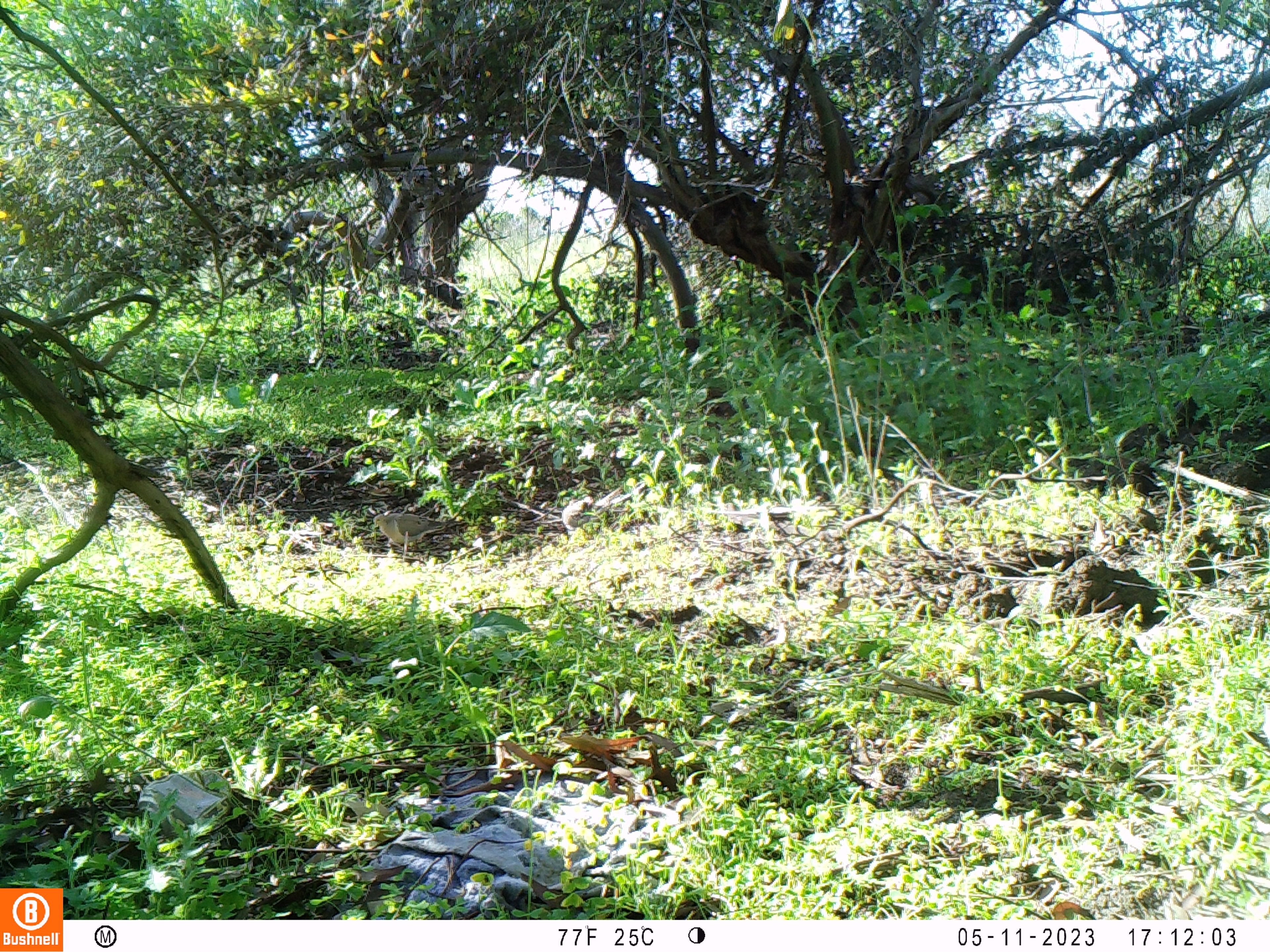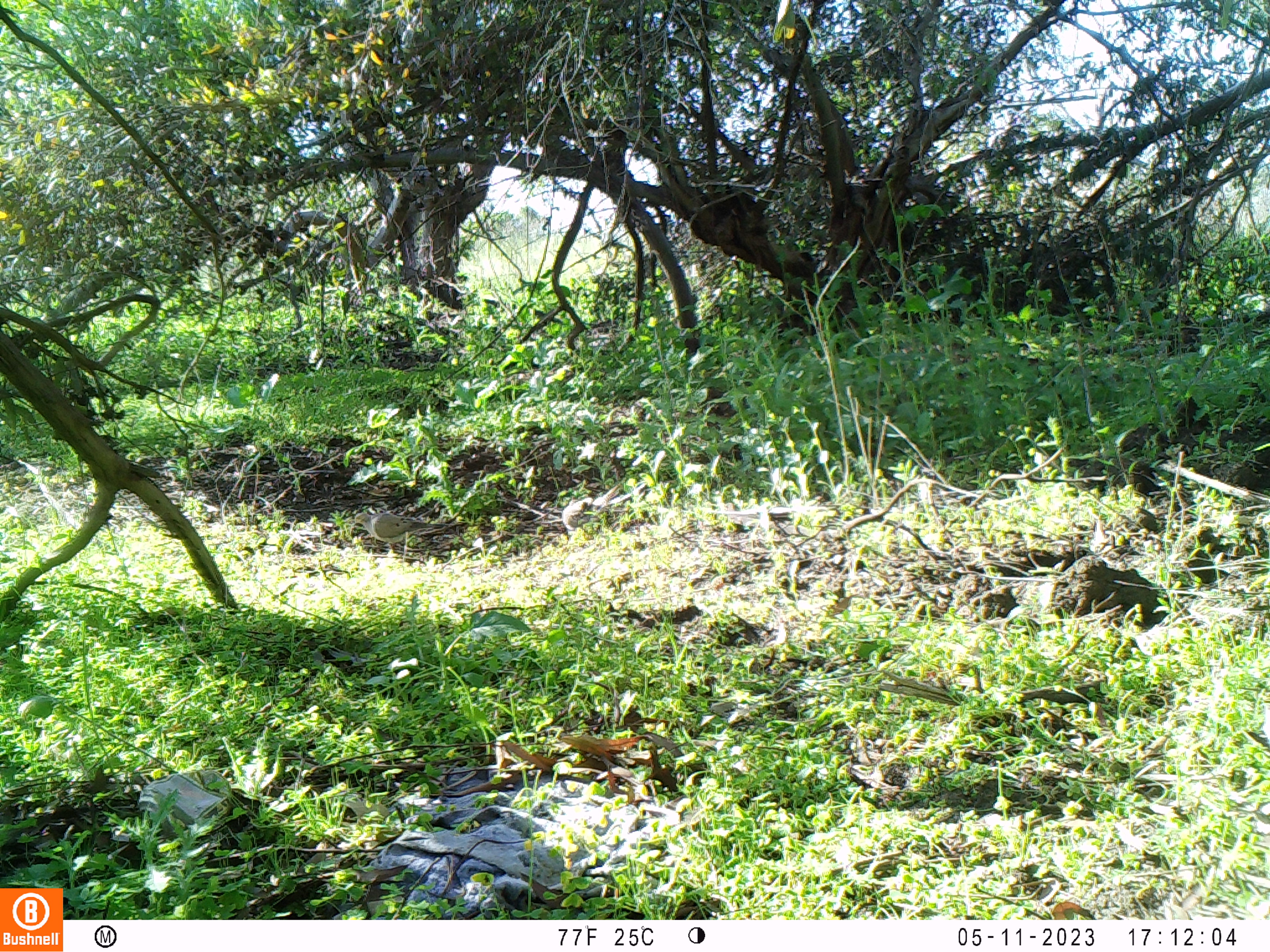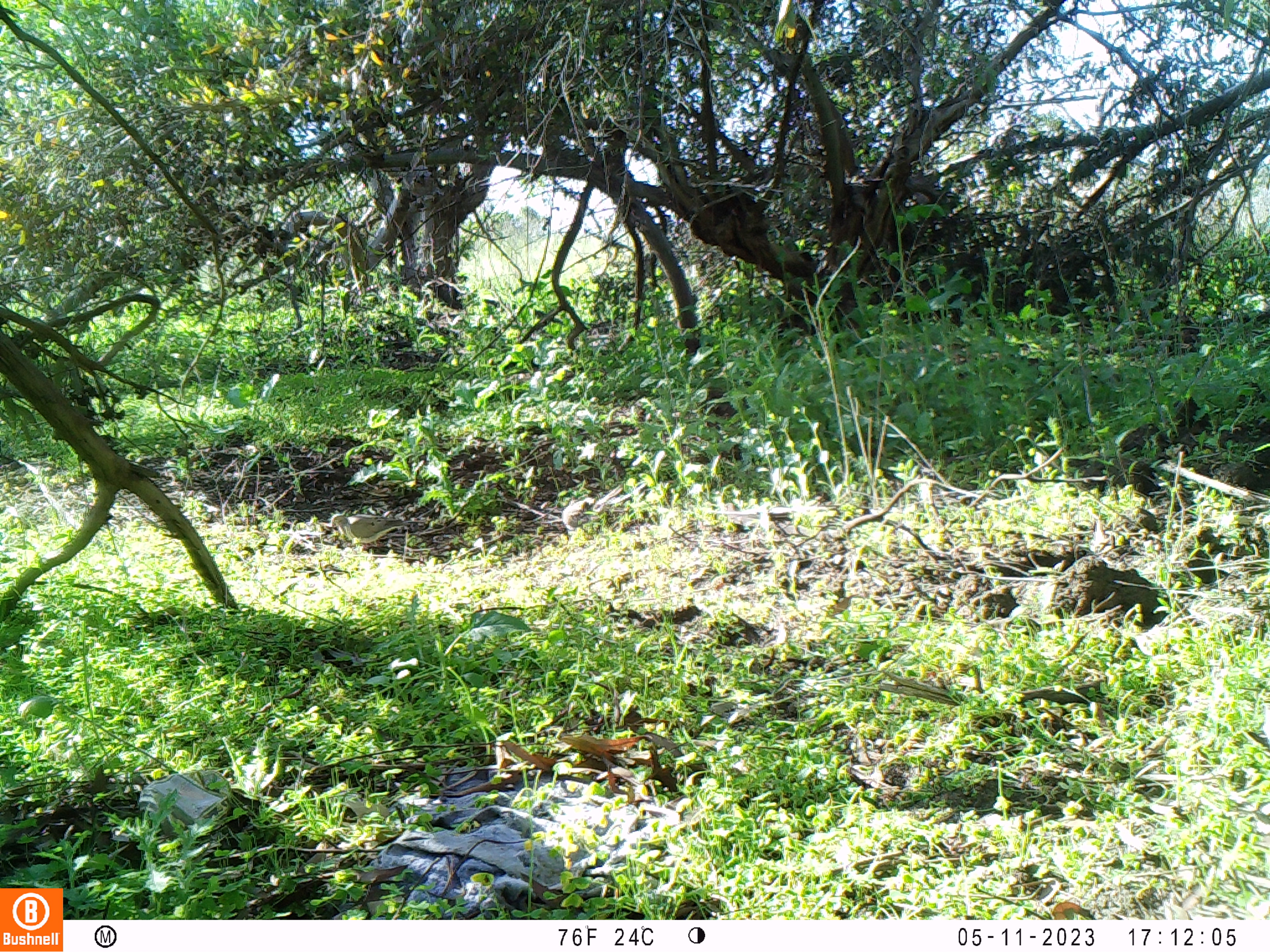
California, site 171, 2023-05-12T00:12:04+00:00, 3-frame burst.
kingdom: Animalia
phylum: Chordata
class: Aves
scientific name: Aves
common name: bird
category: unknown bird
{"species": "unknown bird (bird) (Aves)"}